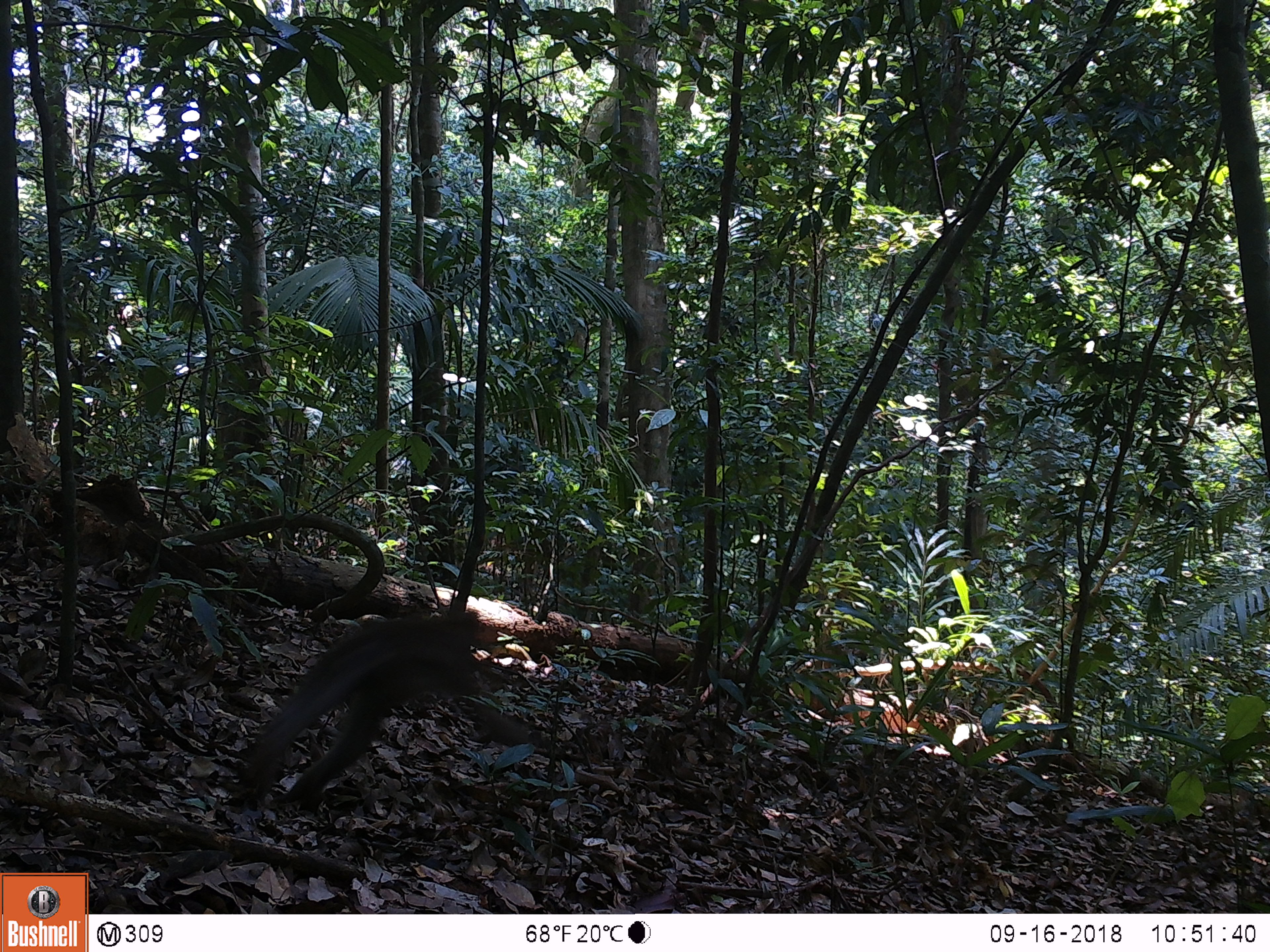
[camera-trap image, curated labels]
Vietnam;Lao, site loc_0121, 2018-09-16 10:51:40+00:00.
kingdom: Animalia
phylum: Chordata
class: Mammalia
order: Primates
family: Cercopithecidae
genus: Macaca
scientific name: Macaca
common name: macaques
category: assam or rhesus macaque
Assam or rhesus macaque (macaques) (Macaca). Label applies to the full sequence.